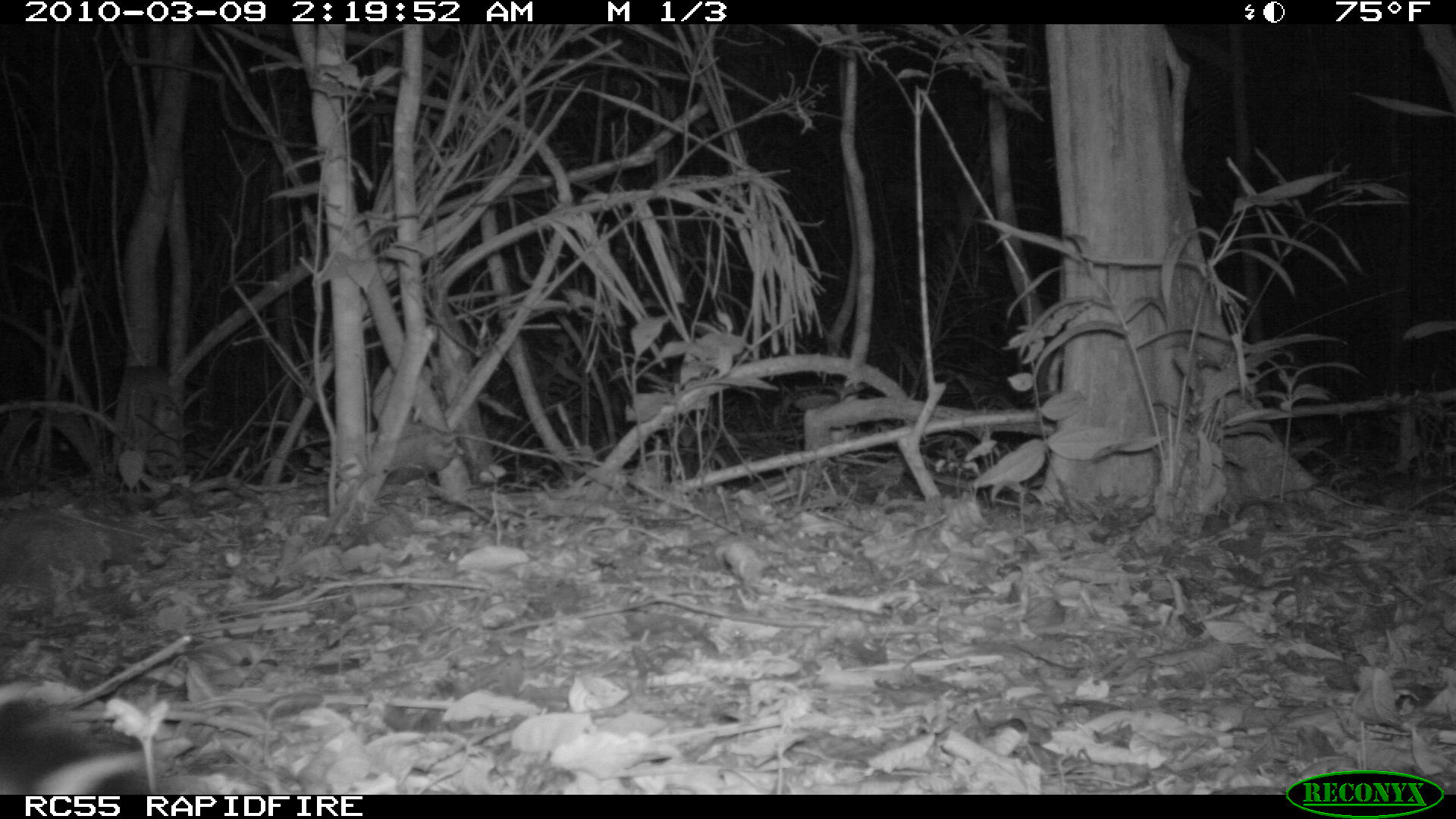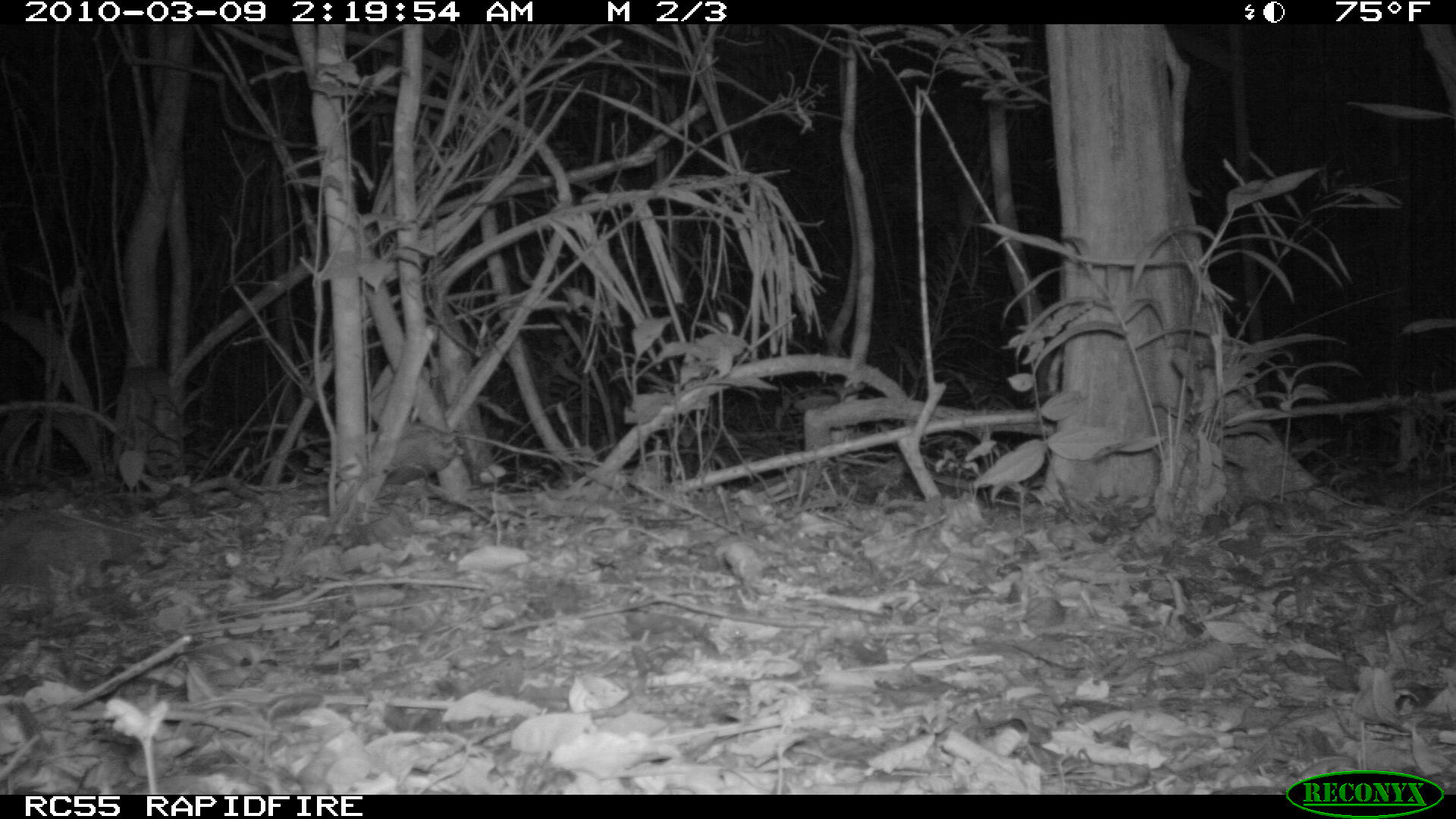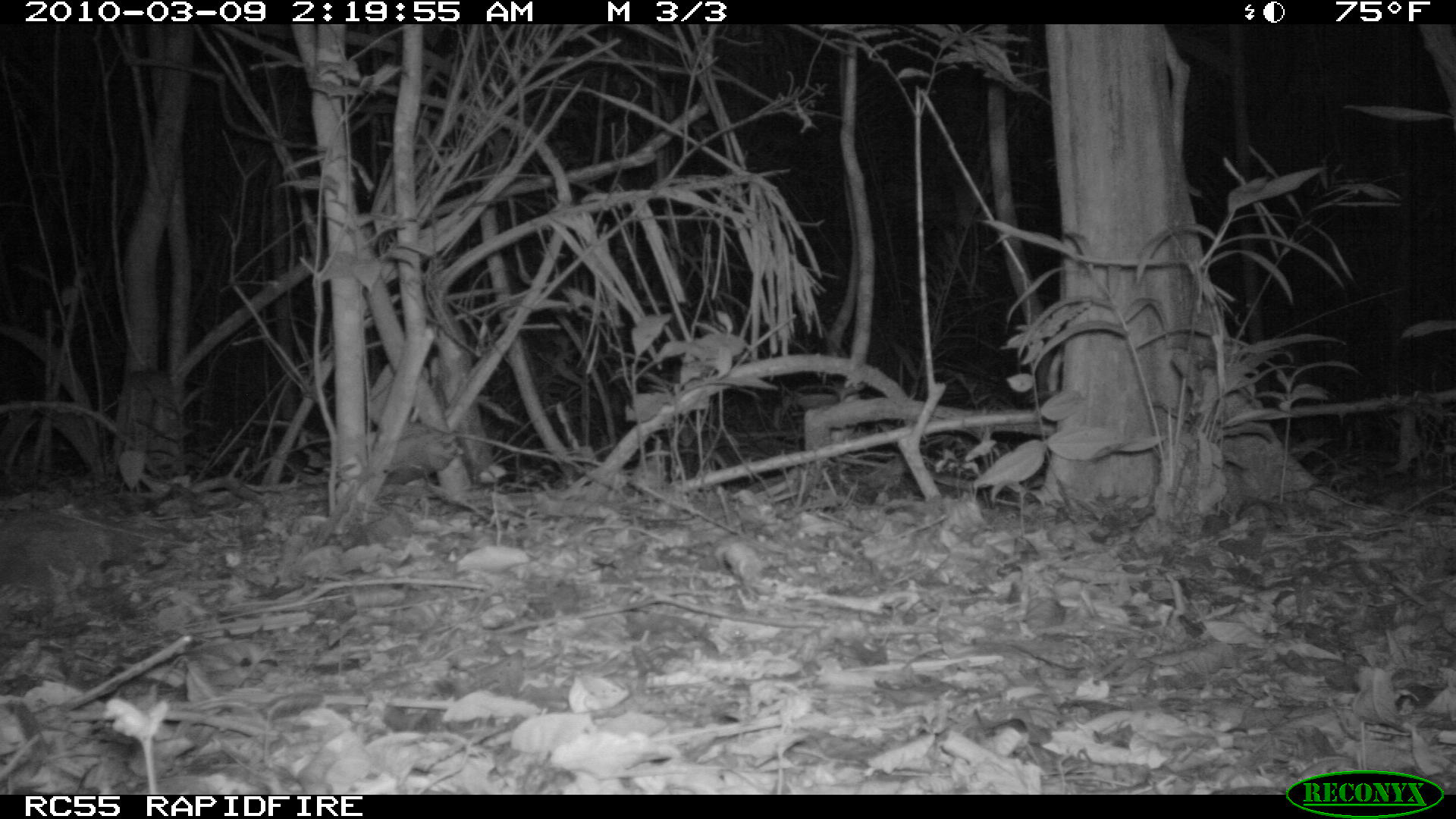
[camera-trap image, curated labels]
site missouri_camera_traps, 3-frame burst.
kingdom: Animalia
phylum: Chordata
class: Mammalia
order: Carnivora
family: Felidae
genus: Leopardus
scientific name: Leopardus pardalis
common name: ocelot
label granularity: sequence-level